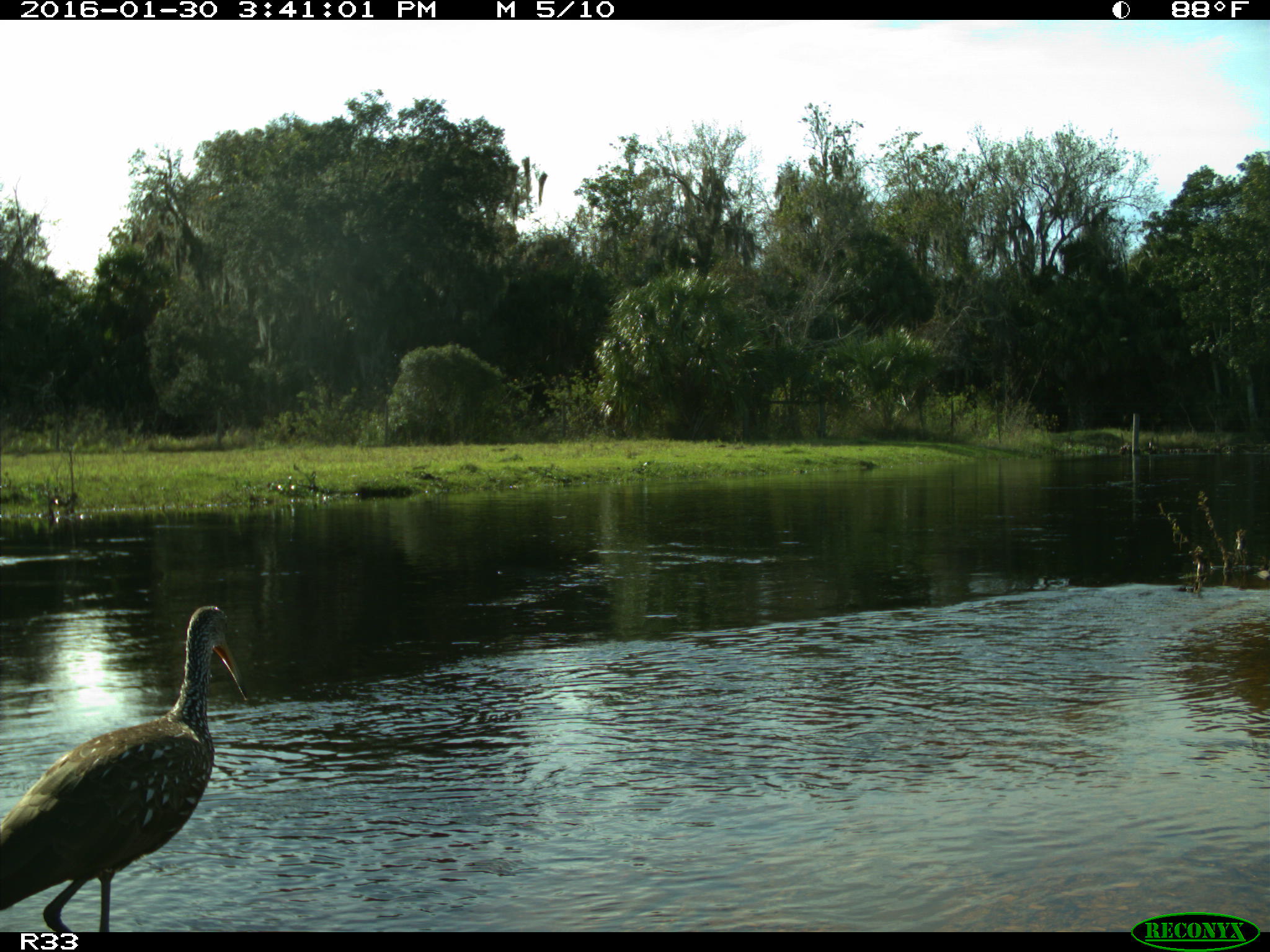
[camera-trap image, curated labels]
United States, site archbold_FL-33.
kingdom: Animalia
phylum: Chordata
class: Aves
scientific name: Aves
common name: birds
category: unidentified bird